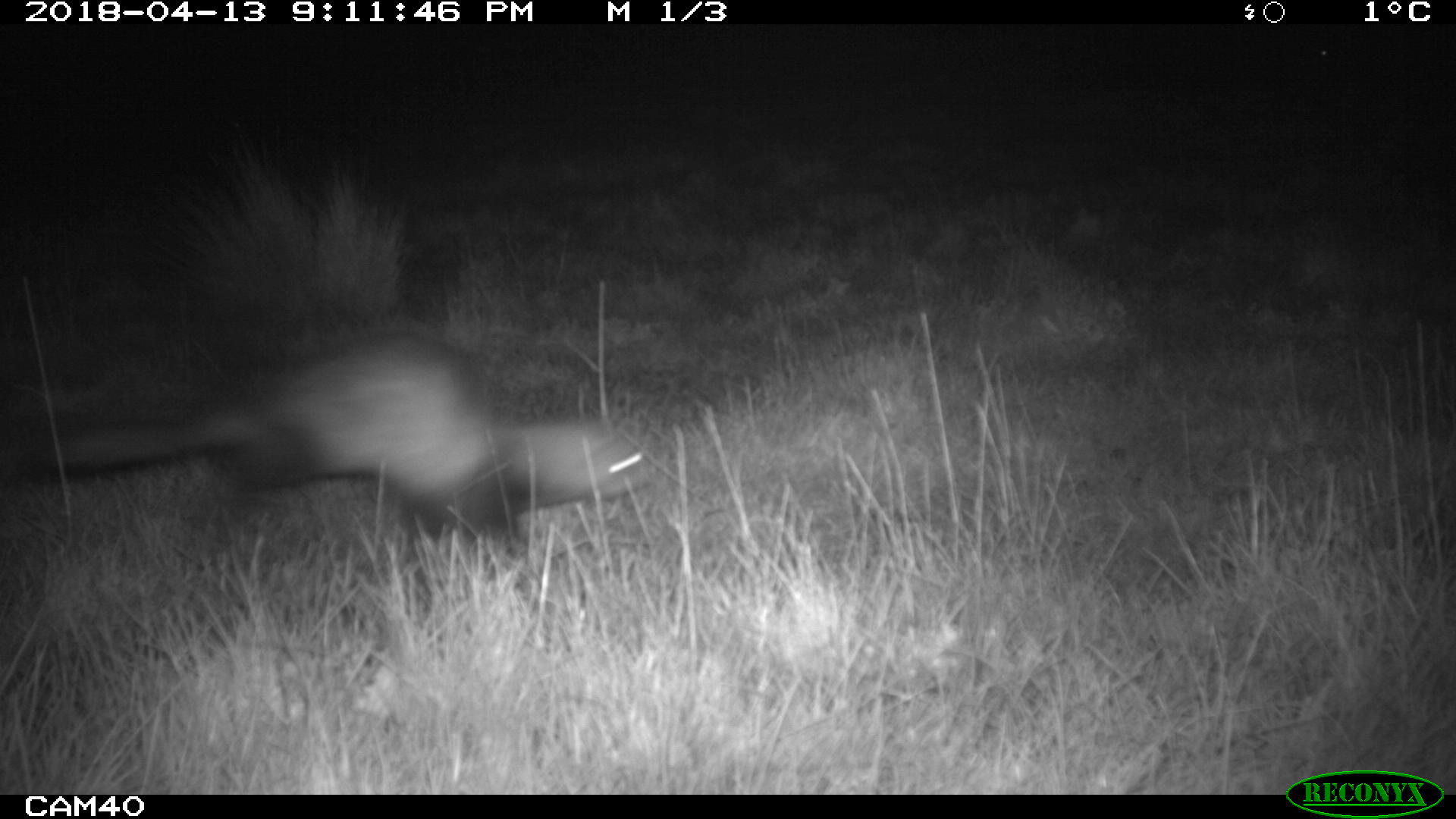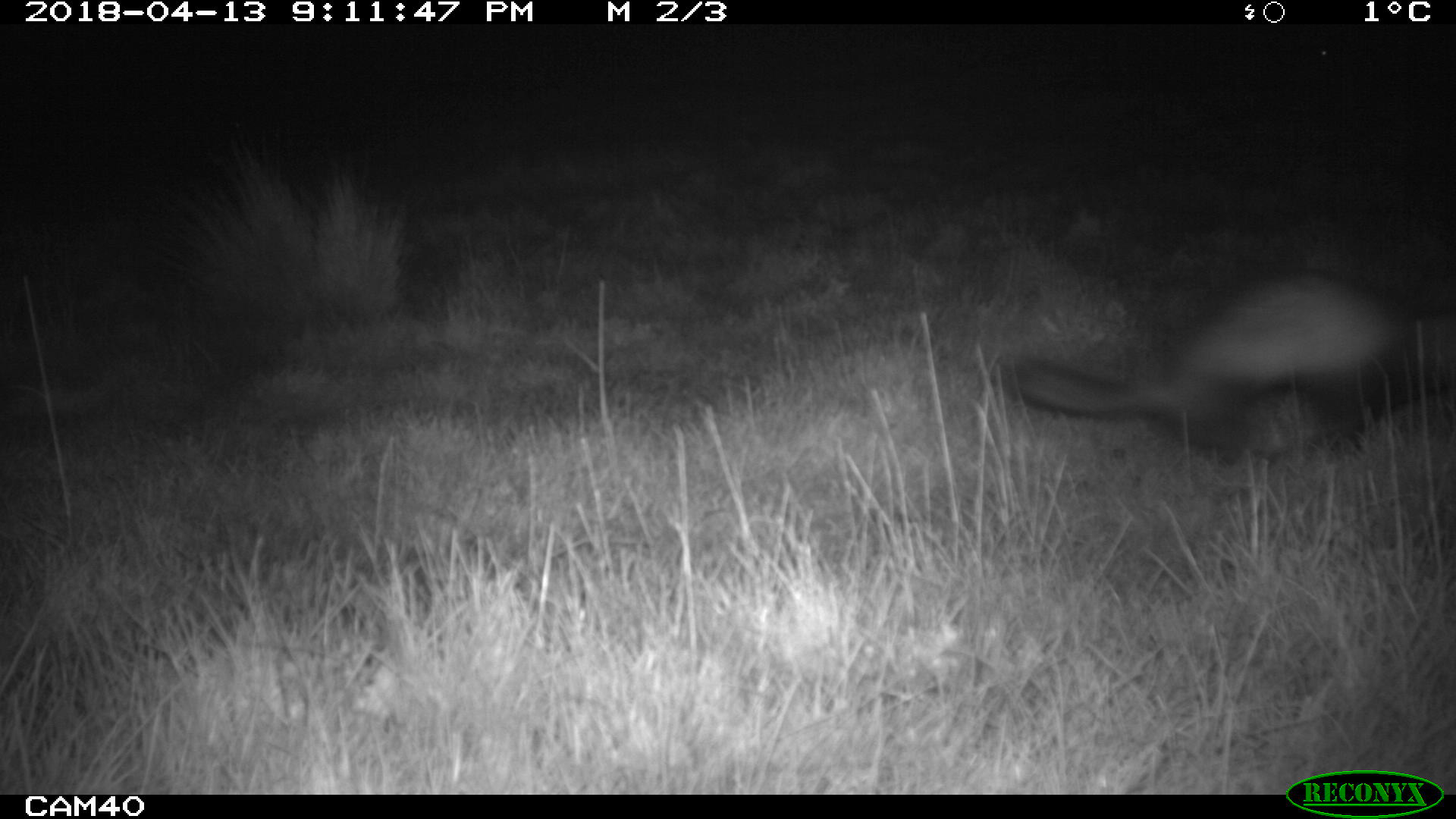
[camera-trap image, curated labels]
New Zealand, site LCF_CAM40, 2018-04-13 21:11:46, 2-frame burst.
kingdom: Animalia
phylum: Chordata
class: Mammalia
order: Carnivora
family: Mustelidae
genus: Mustela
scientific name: Mustela furo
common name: ferret